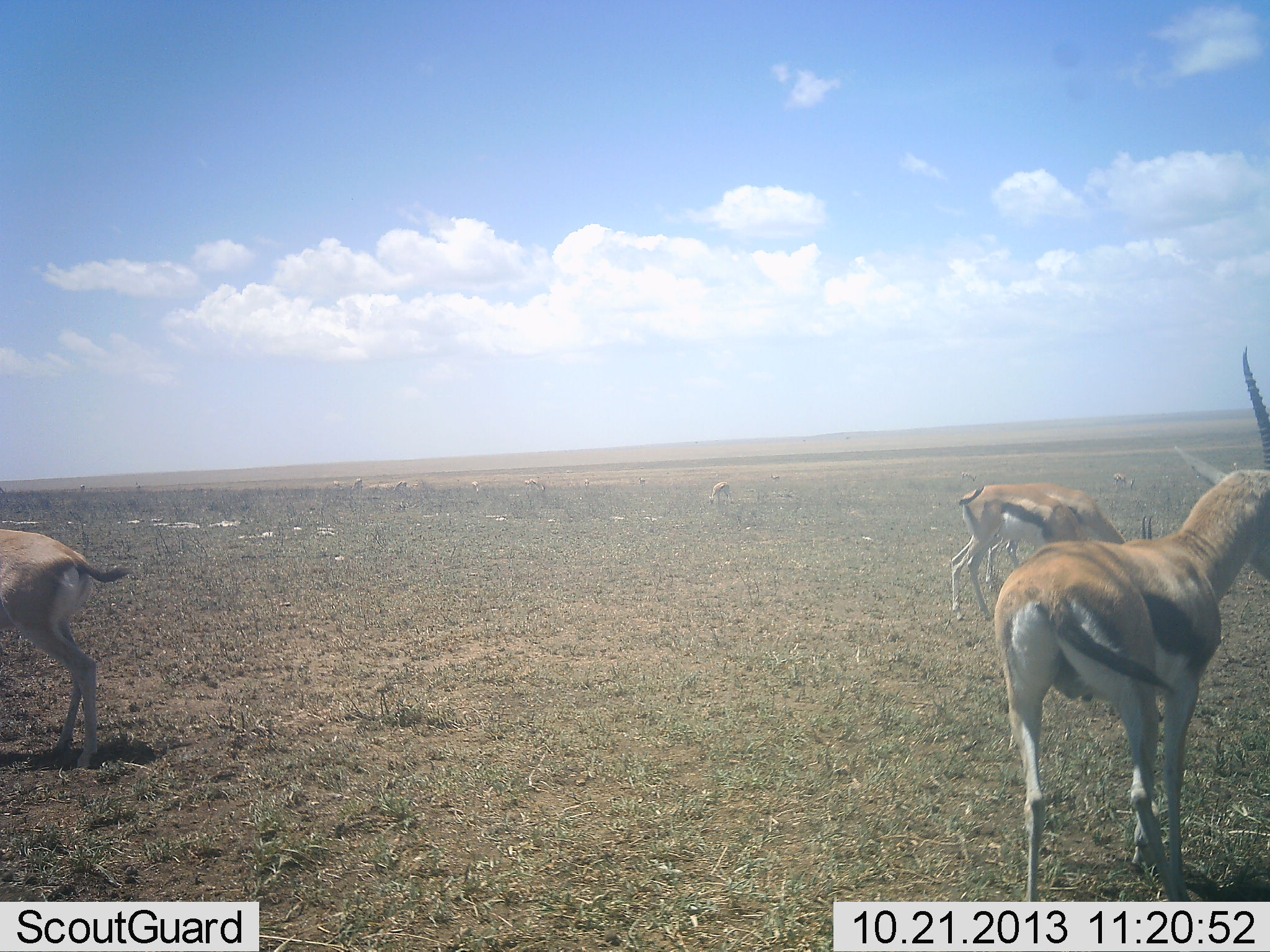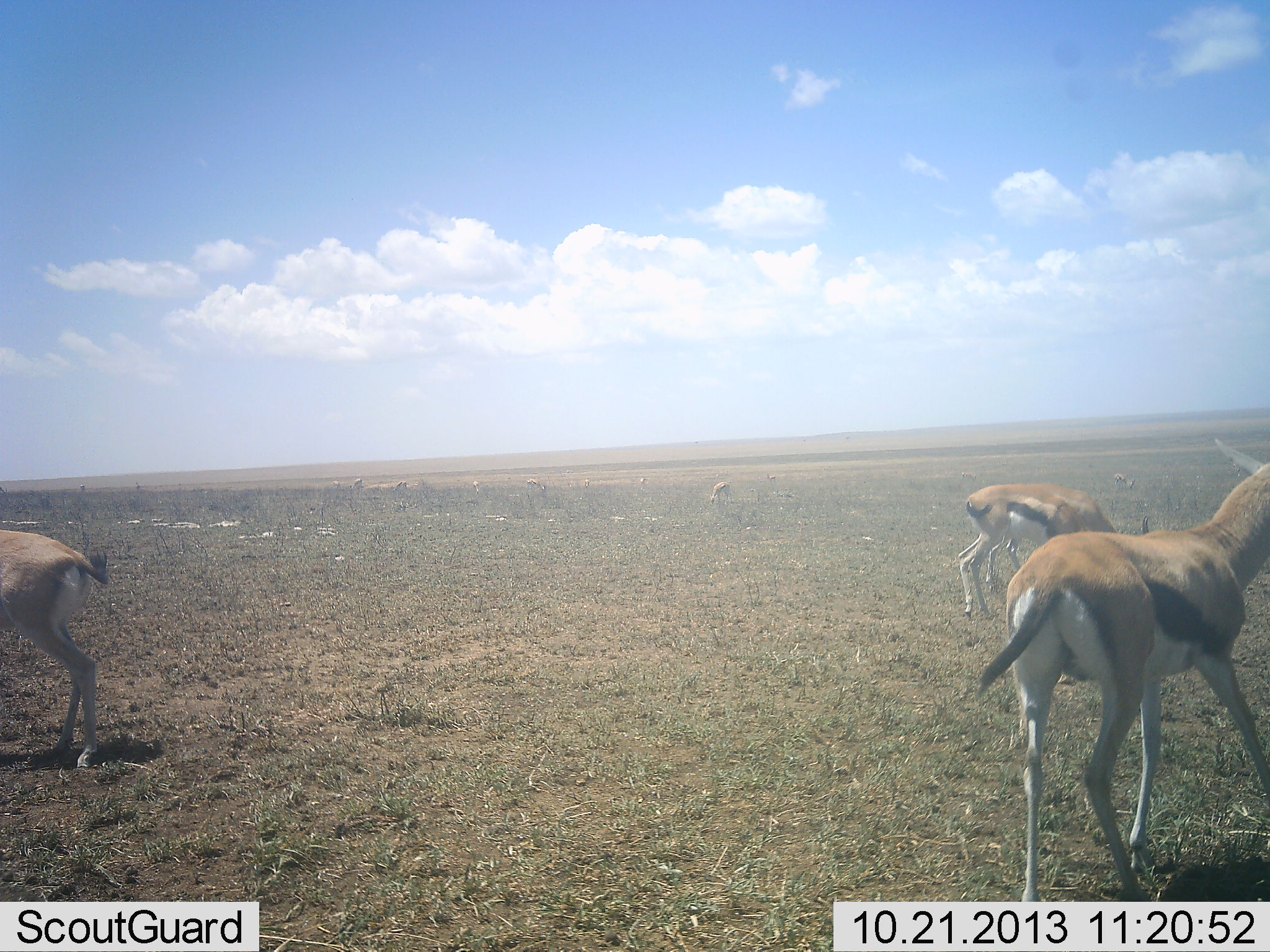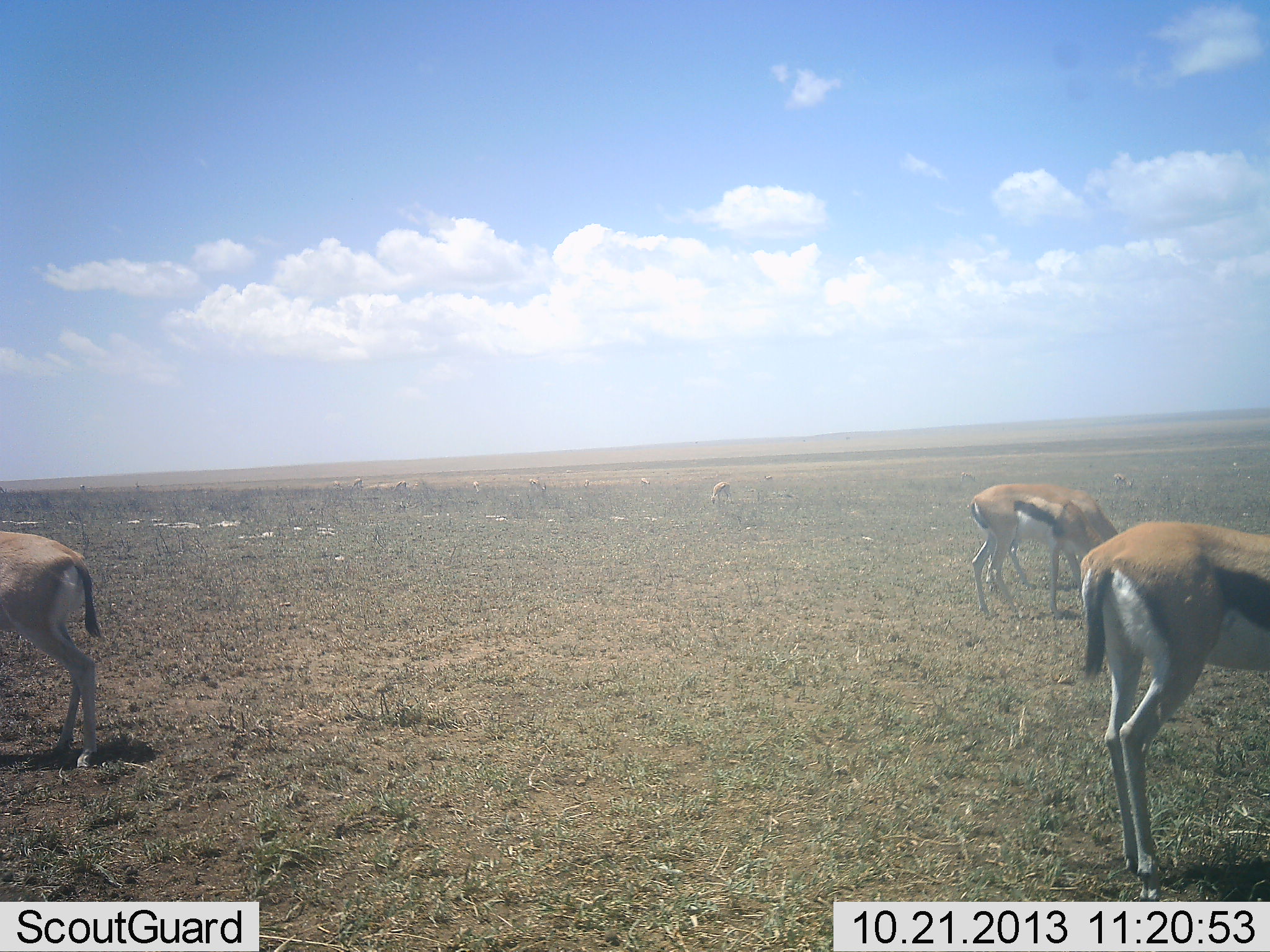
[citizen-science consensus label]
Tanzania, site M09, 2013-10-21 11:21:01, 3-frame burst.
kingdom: Animalia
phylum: Chordata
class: Mammalia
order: Artiodactyla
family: Bovidae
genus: Eudorcas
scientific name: Eudorcas thomsonii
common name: thomson's gazelle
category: gazellethomsons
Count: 4.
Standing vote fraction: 80%.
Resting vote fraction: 0%.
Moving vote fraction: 40%.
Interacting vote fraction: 0%.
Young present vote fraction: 0%.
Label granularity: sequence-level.